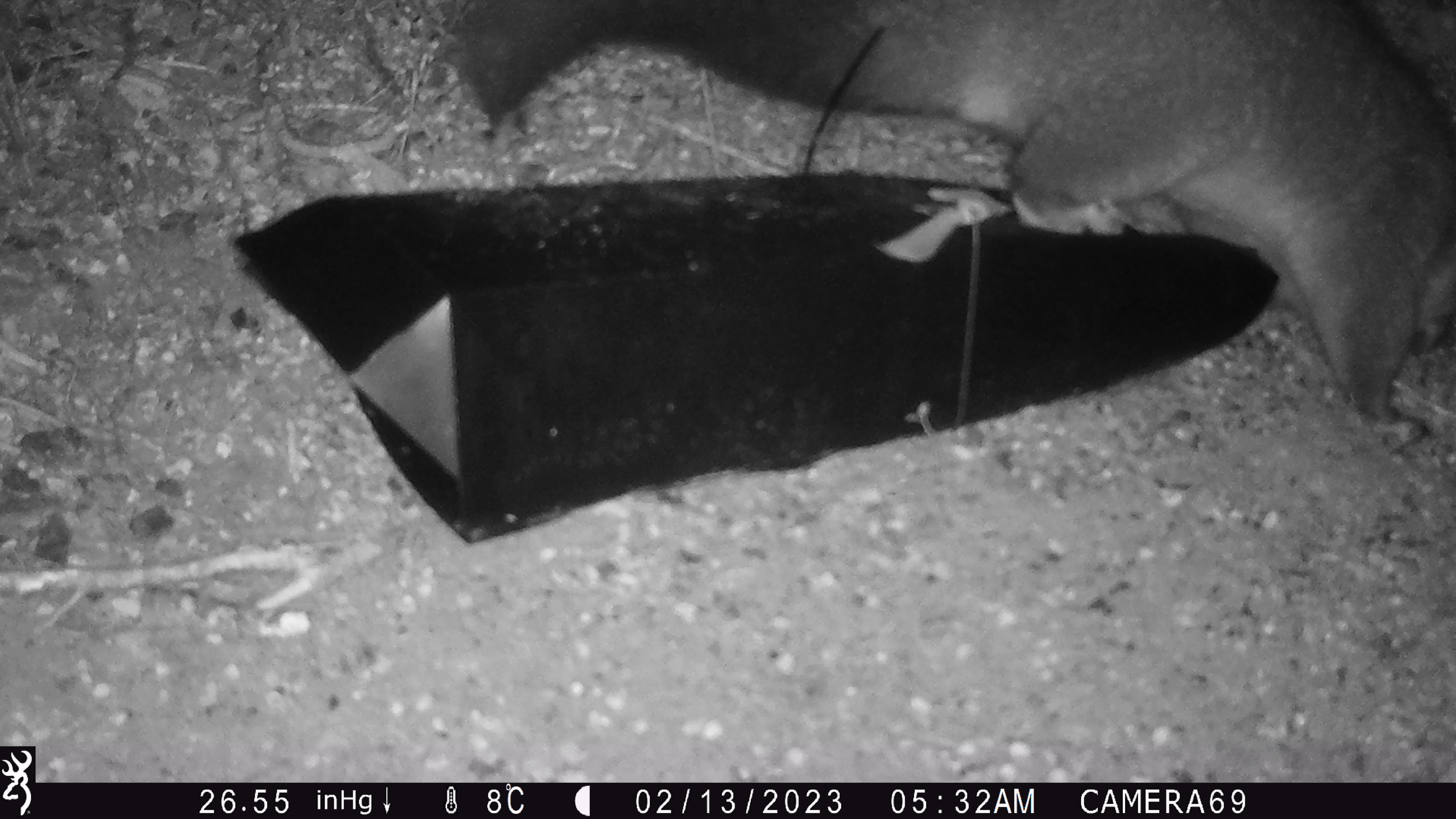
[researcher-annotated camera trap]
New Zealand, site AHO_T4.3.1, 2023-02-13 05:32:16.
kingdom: Animalia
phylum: Chordata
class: Mammalia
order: Carnivora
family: Mustelidae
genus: Mustela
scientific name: Mustela erminea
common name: stoat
Stoat (Mustela erminea).